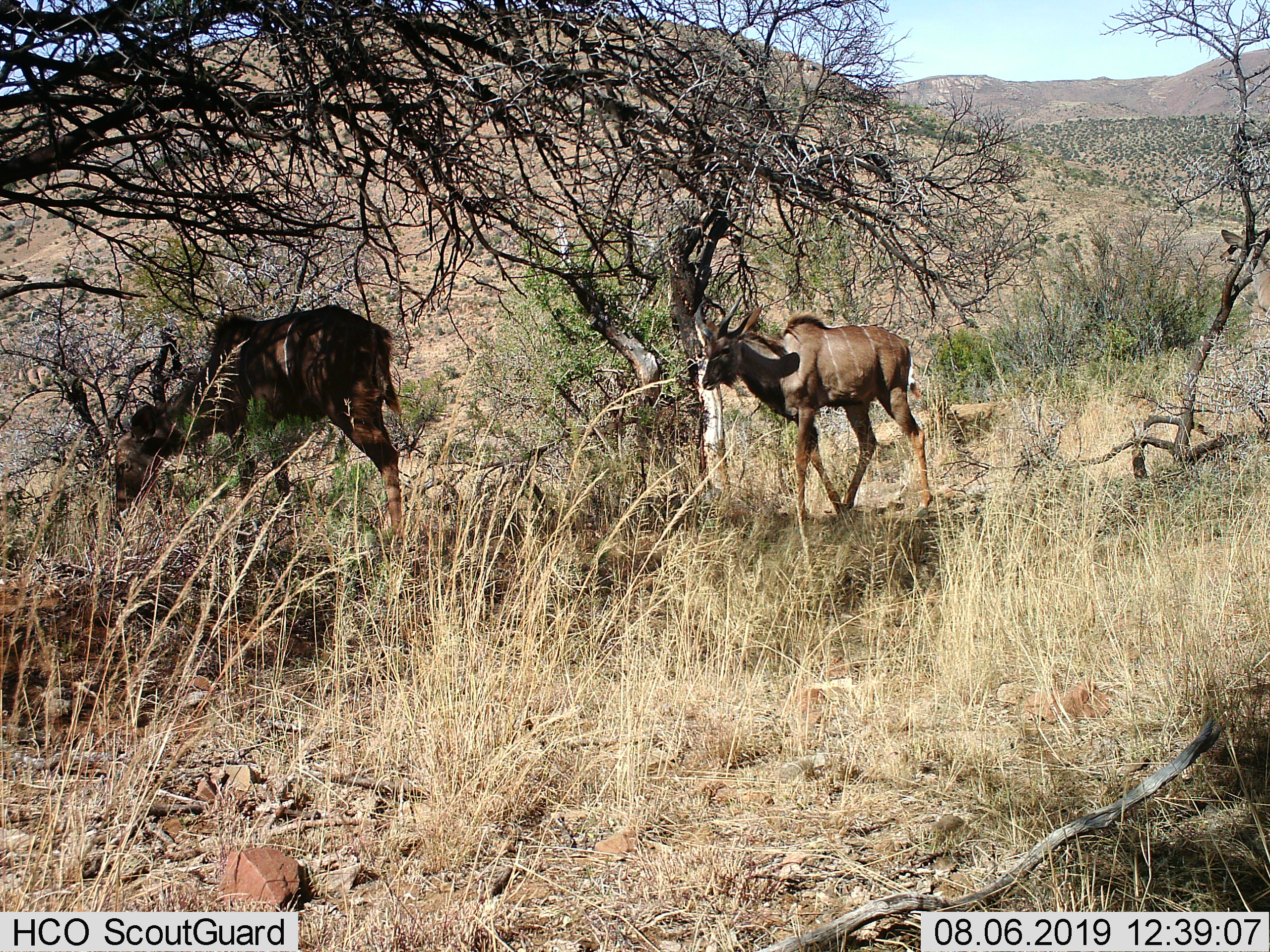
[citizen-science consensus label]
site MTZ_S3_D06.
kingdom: Animalia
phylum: Chordata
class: Mammalia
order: Artiodactyla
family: Bovidae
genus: Tragelaphus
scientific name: Tragelaphus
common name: kudu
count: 2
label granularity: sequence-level